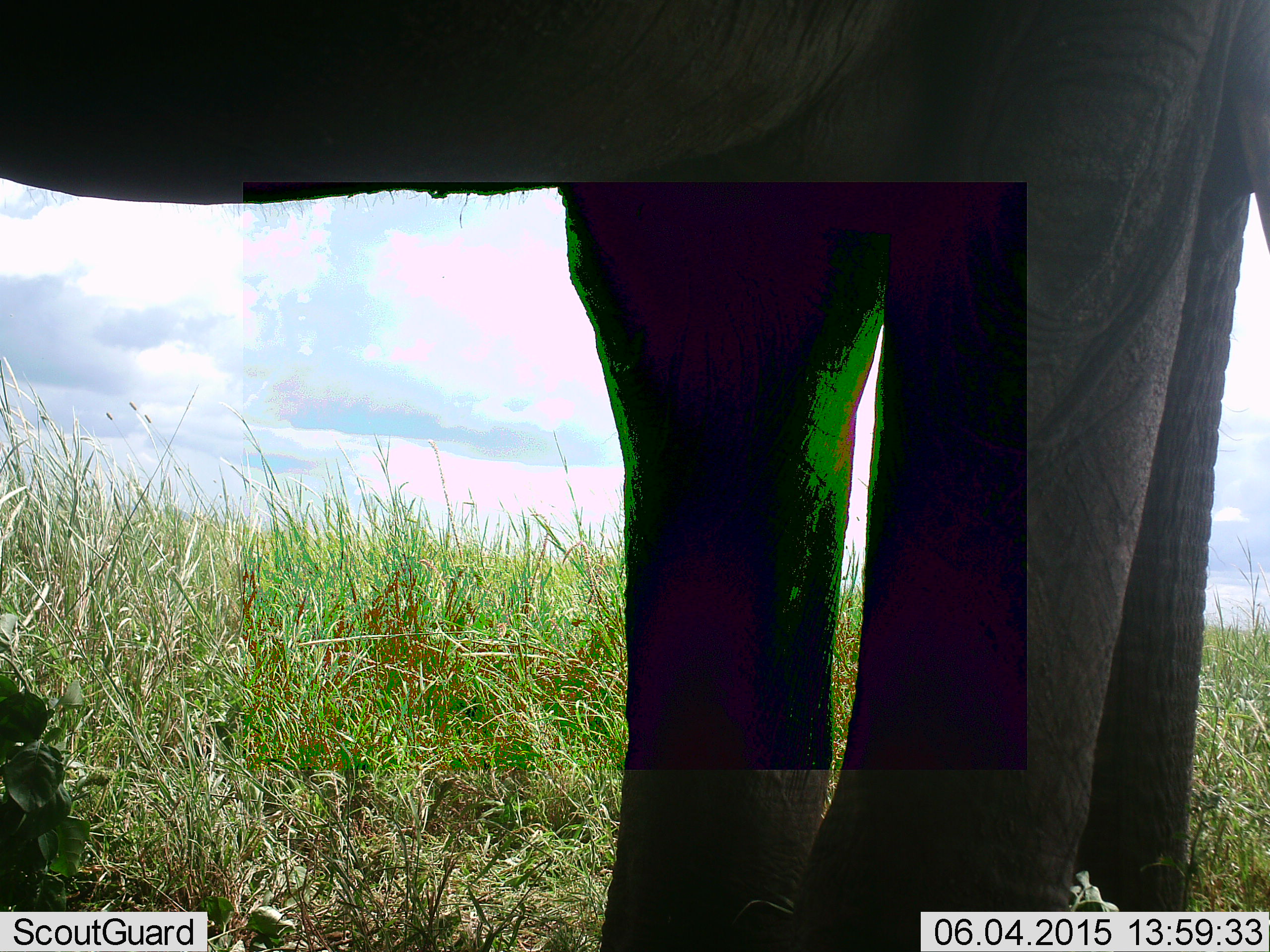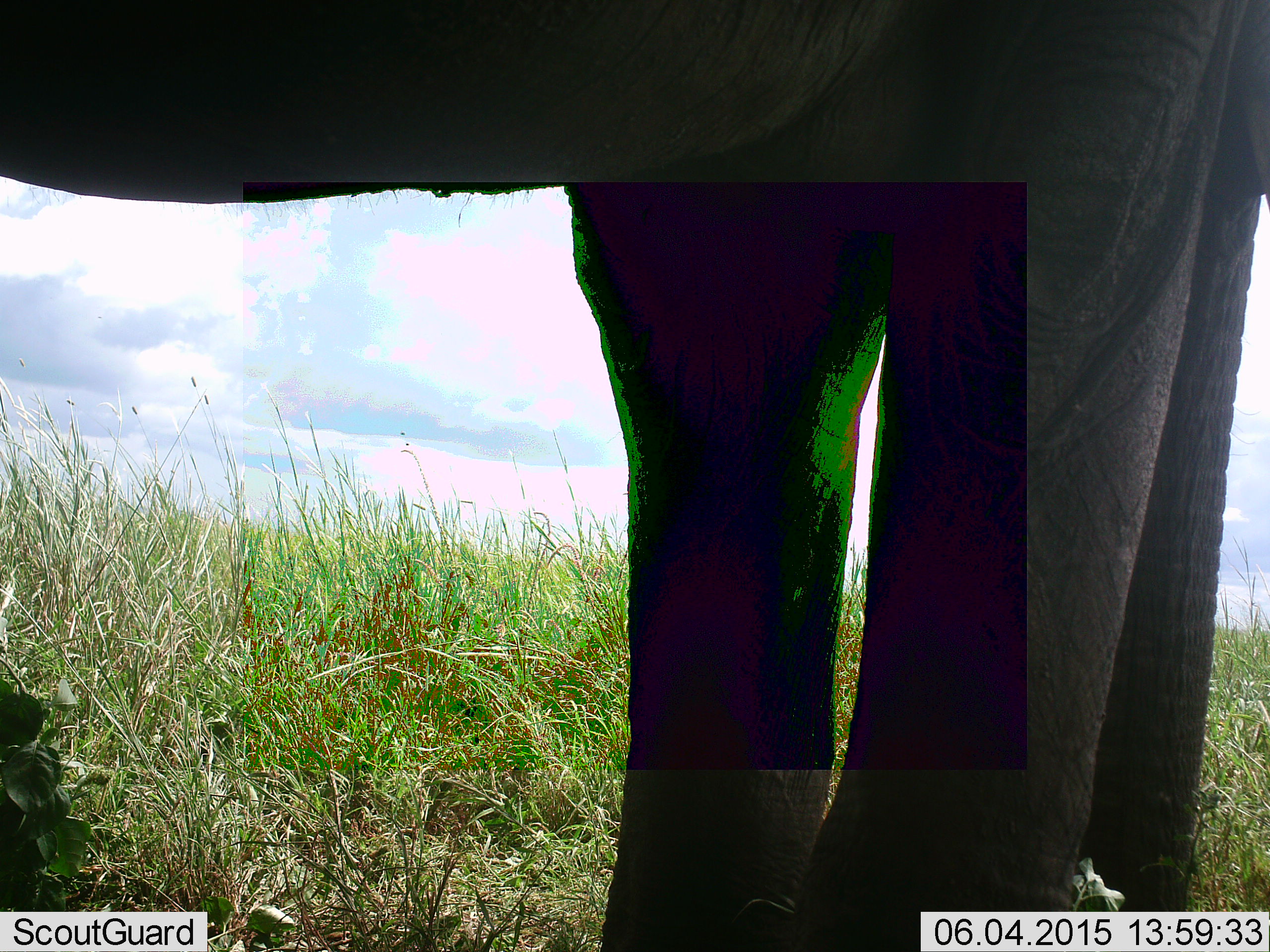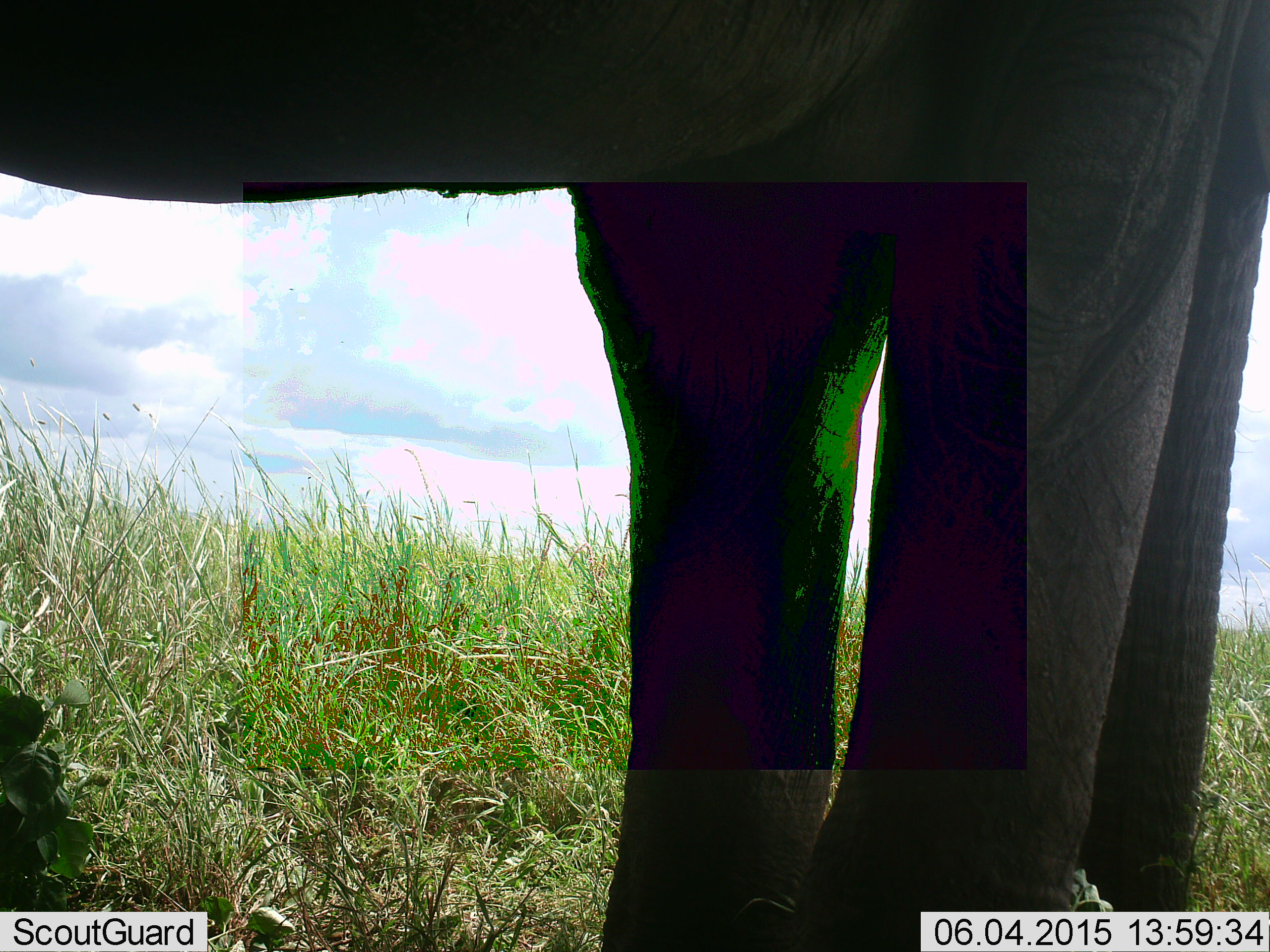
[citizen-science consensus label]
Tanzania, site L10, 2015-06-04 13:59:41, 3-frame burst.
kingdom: Animalia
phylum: Chordata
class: Mammalia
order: Proboscidea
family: Elephantidae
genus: Loxodonta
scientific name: Loxodonta africana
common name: african bush elephant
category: elephant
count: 1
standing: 90%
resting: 0%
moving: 0%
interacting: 0%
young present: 0%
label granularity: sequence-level